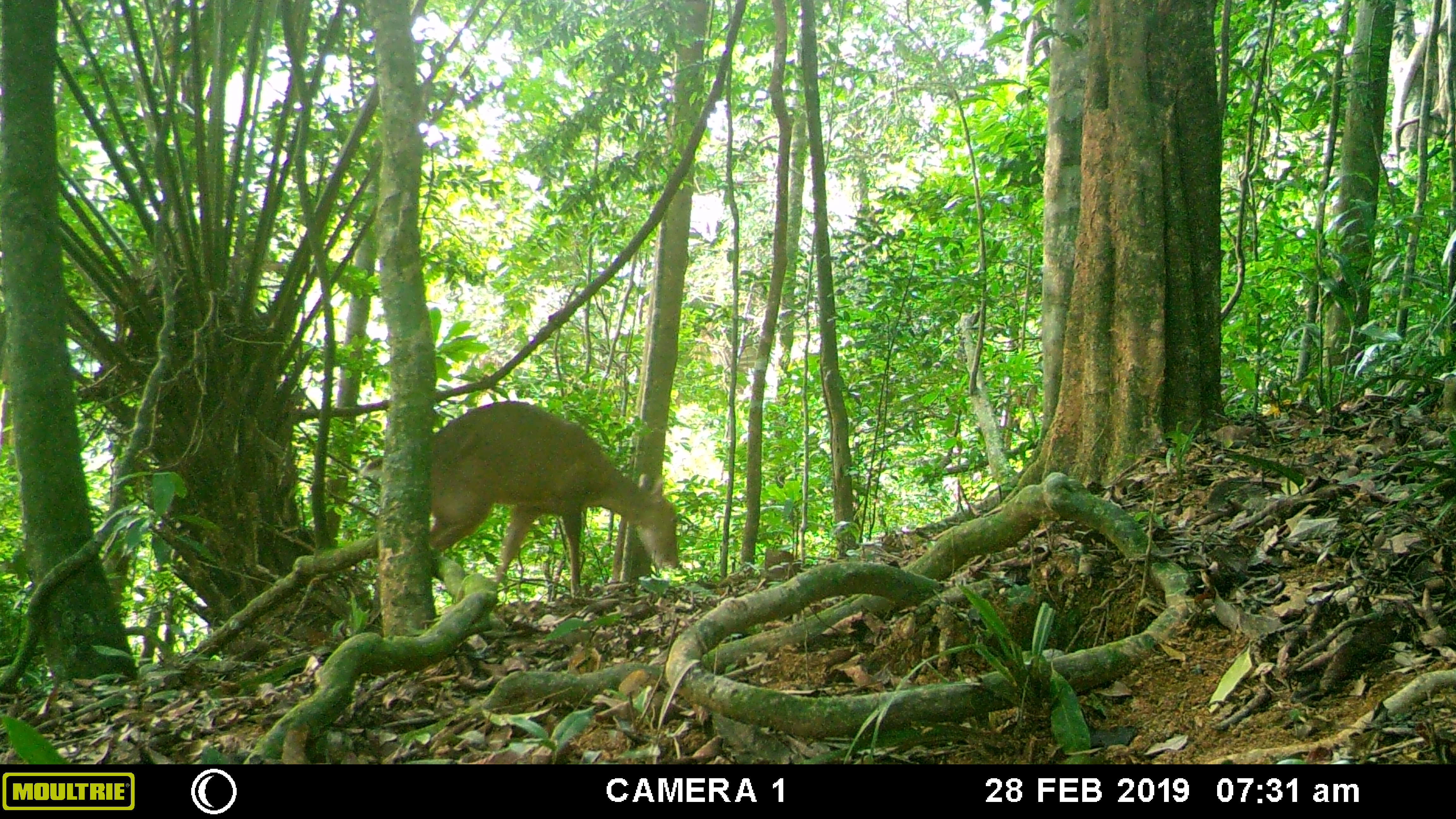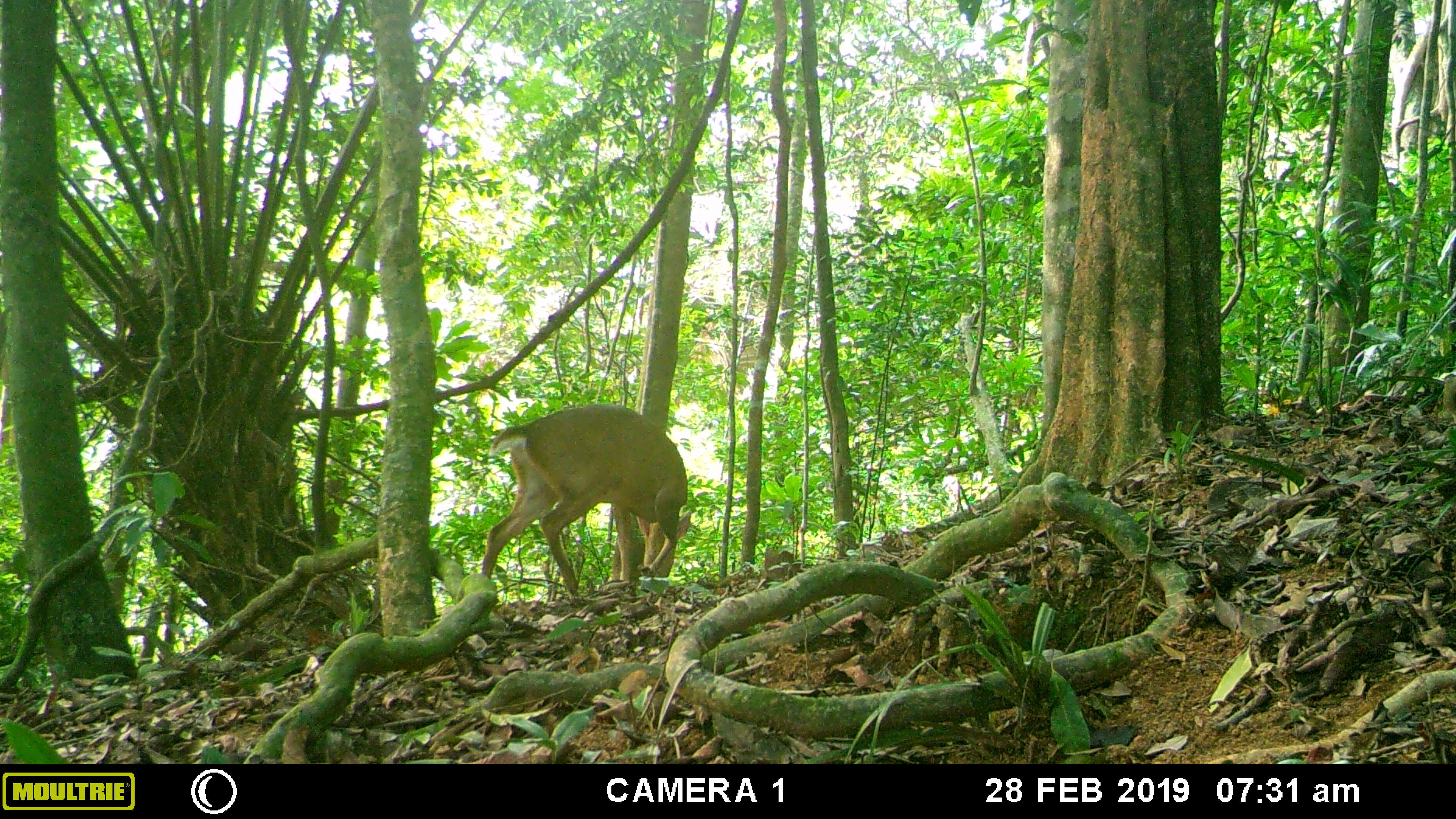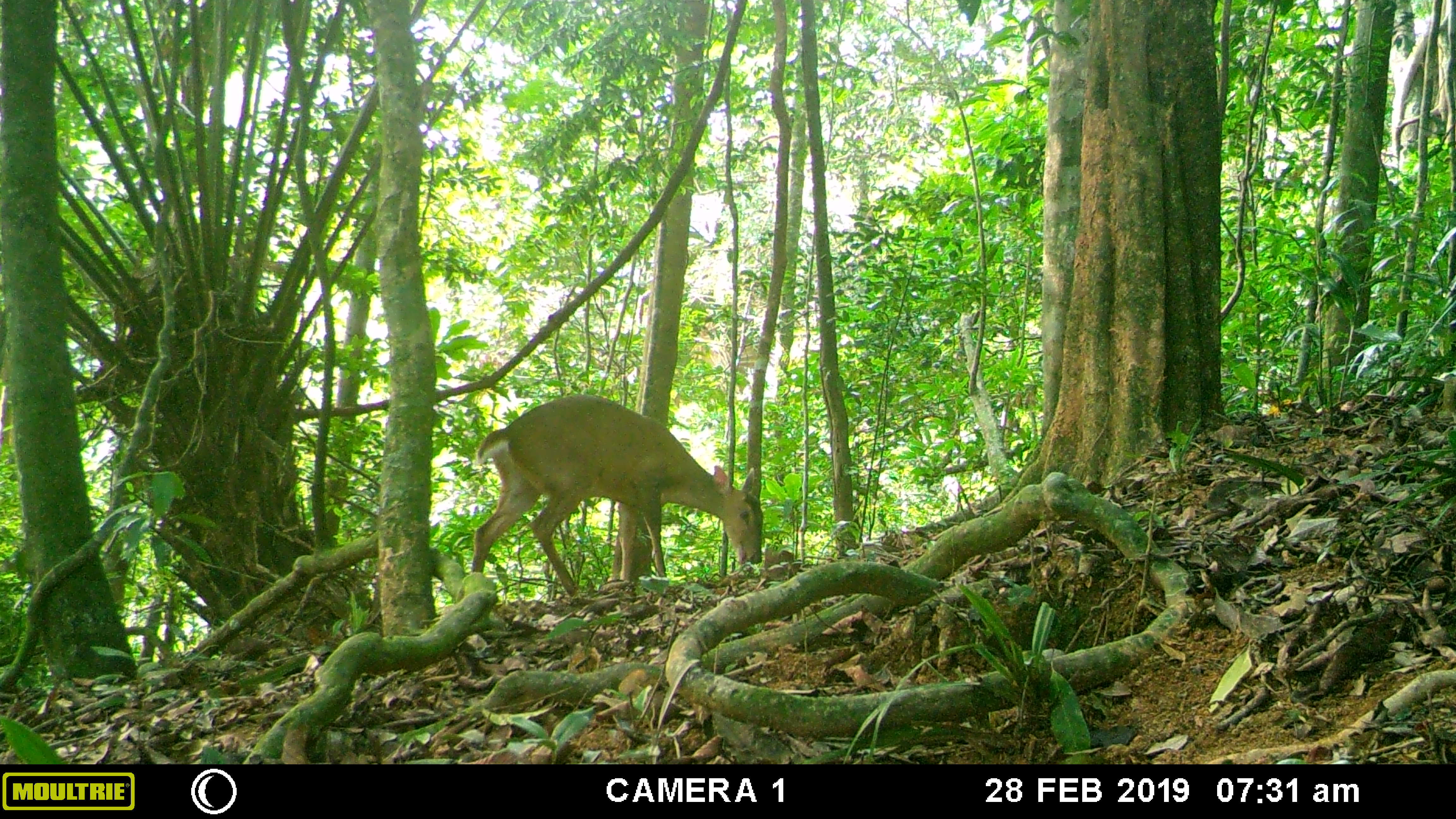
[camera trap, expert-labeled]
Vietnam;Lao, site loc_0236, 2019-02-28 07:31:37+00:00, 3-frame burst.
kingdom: Animalia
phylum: Chordata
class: Mammalia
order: Artiodactyla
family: Cervidae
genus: Muntiacus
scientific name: Muntiacus vuquangensis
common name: large-antlered muntjac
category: large antlered muntjac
Large antlered muntjac (large-antlered muntjac) (Muntiacus vuquangensis). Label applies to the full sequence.